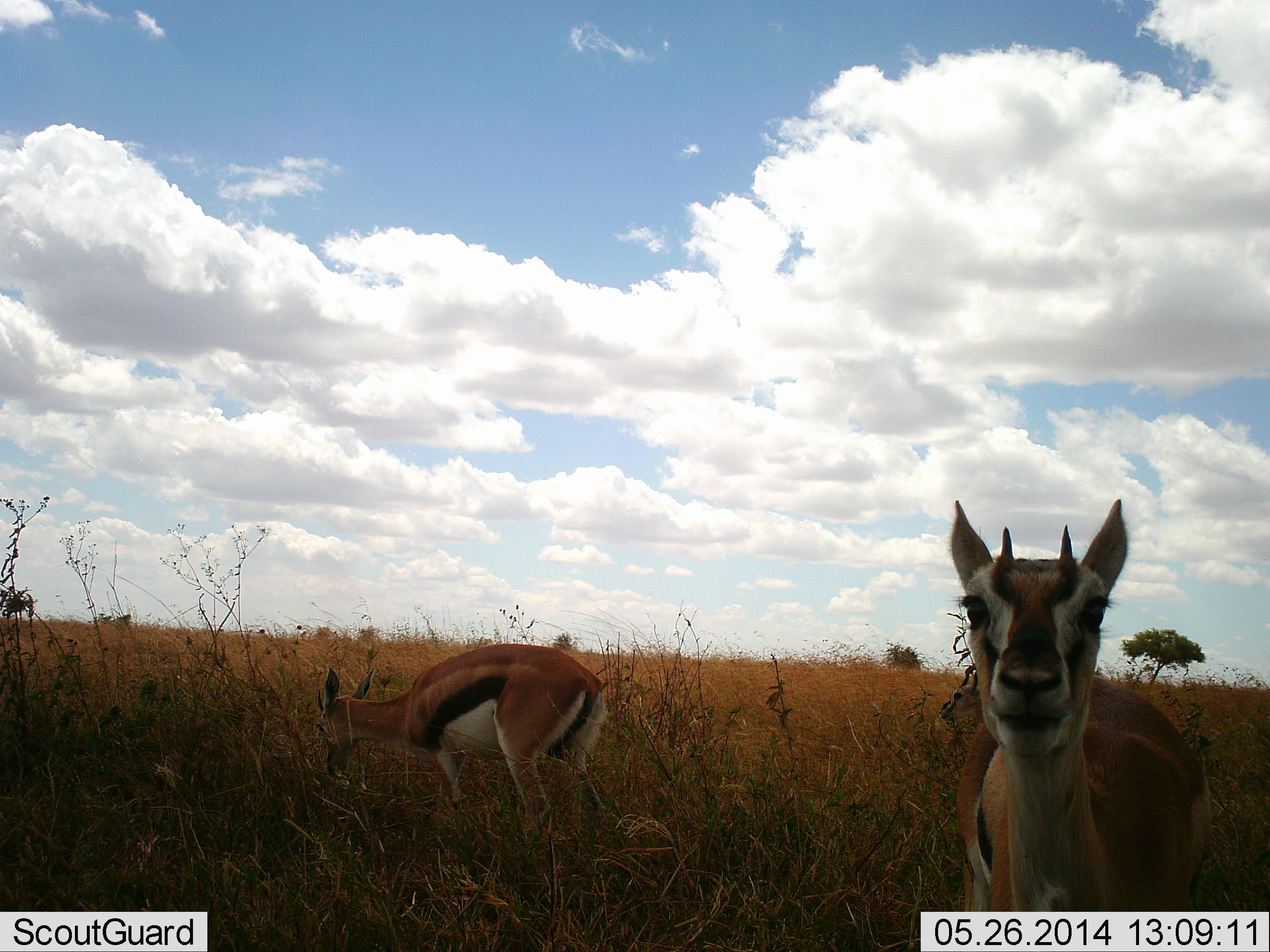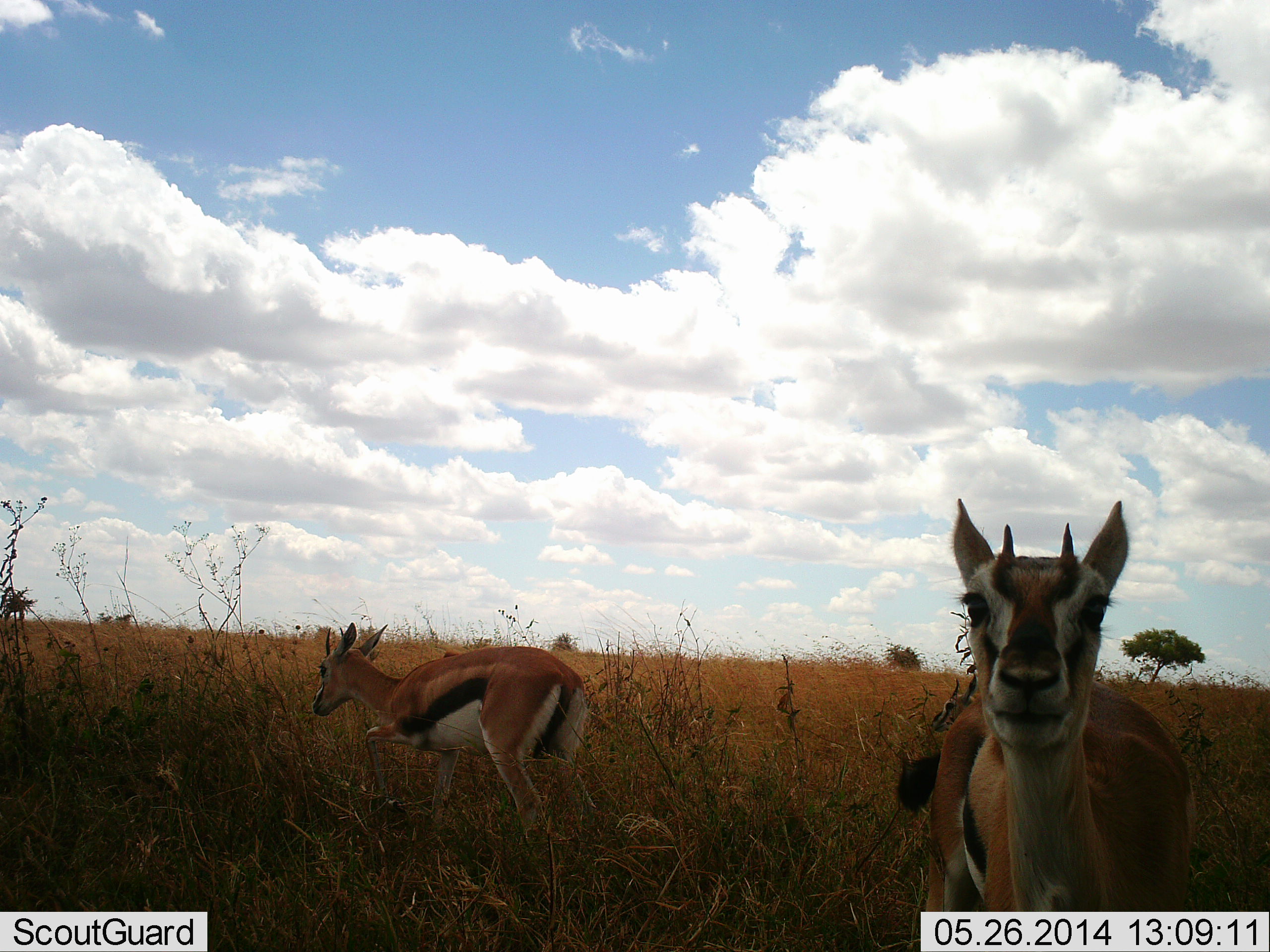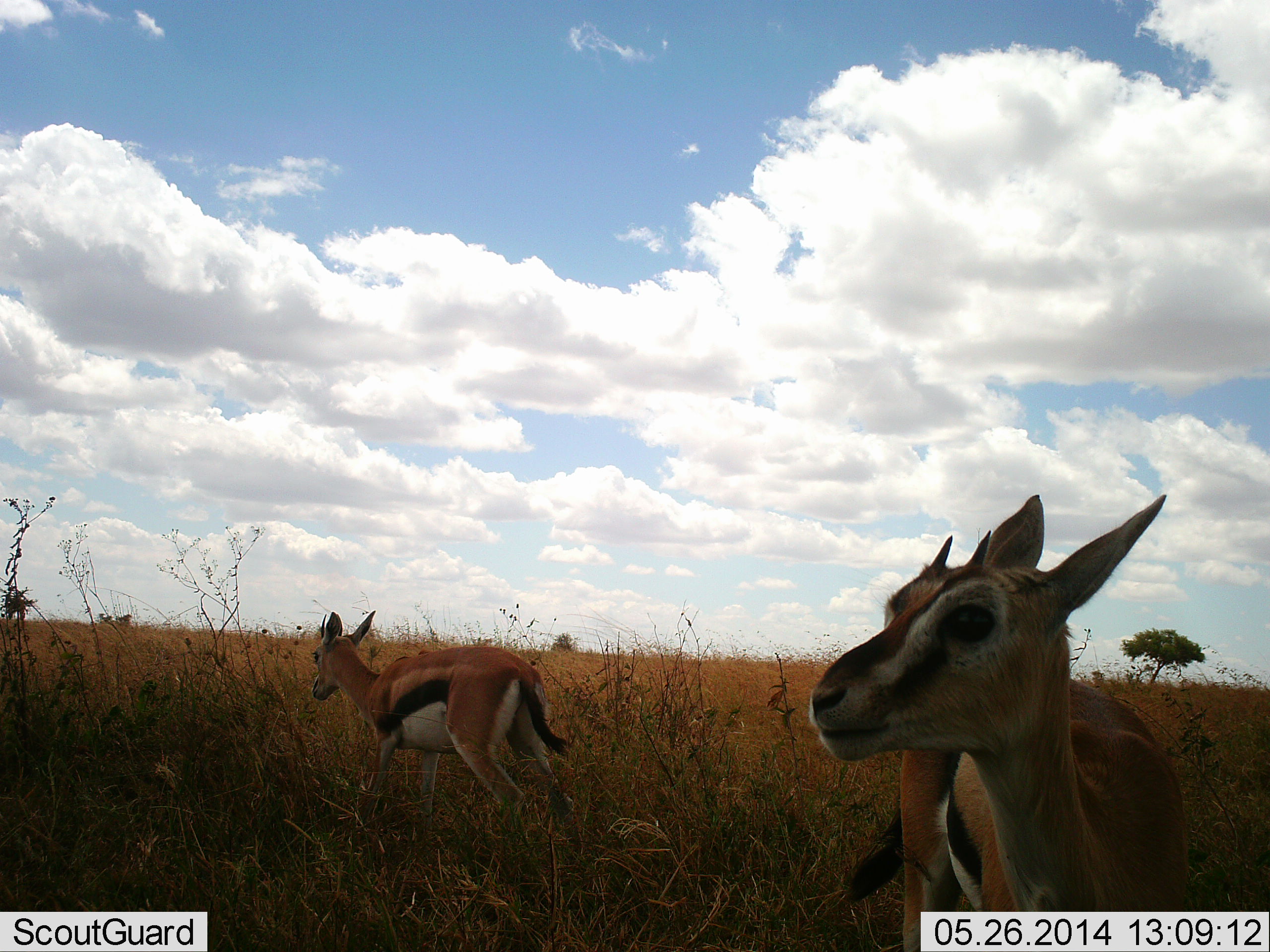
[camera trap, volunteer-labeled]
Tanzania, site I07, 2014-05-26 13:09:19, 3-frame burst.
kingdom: Animalia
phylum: Chordata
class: Mammalia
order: Artiodactyla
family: Bovidae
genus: Eudorcas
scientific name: Eudorcas thomsonii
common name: thomson's gazelle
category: gazellethomsons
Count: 3.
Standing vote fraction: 90%.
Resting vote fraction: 0%.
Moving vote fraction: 10%.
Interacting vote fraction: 0%.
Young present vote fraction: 0%.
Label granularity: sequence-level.